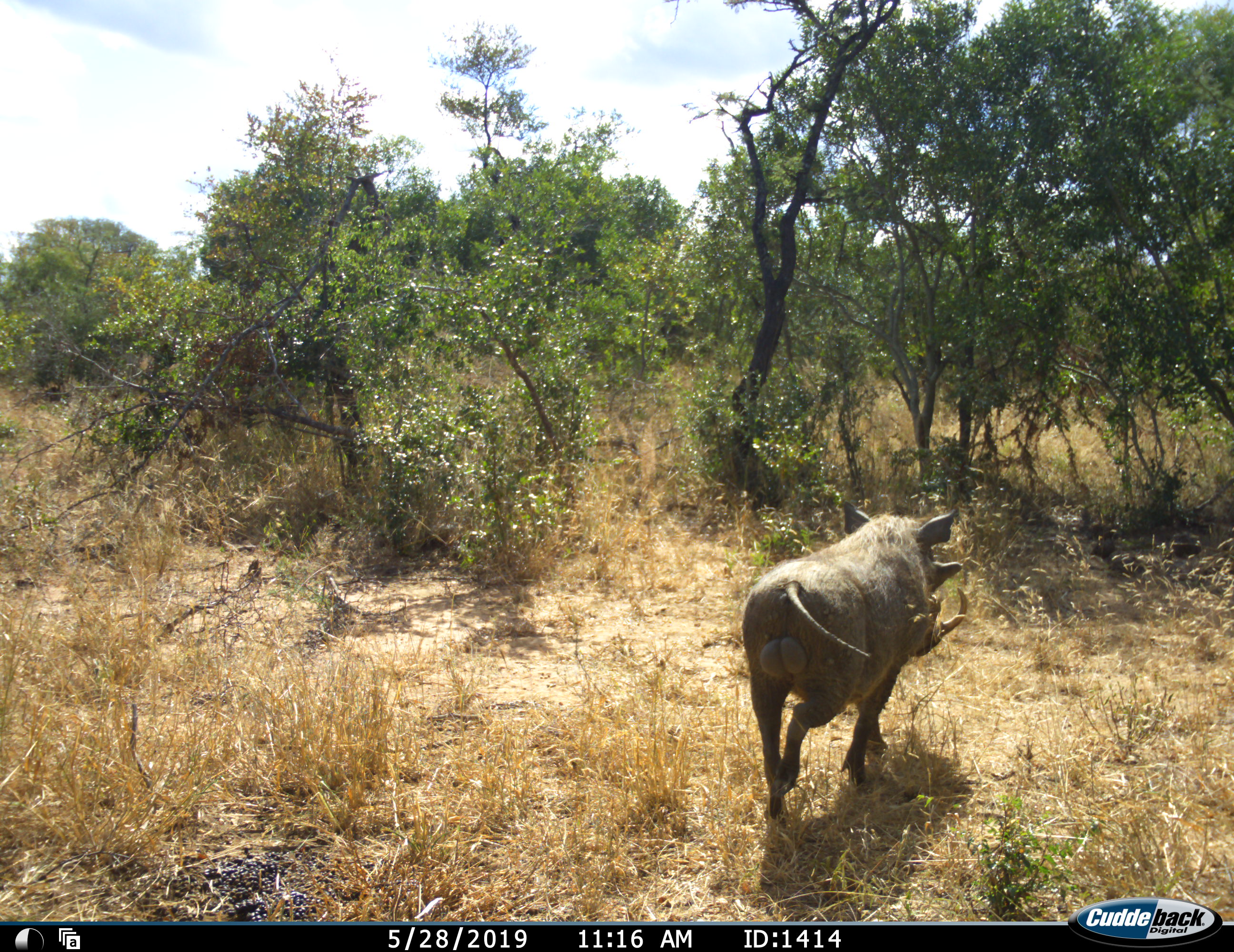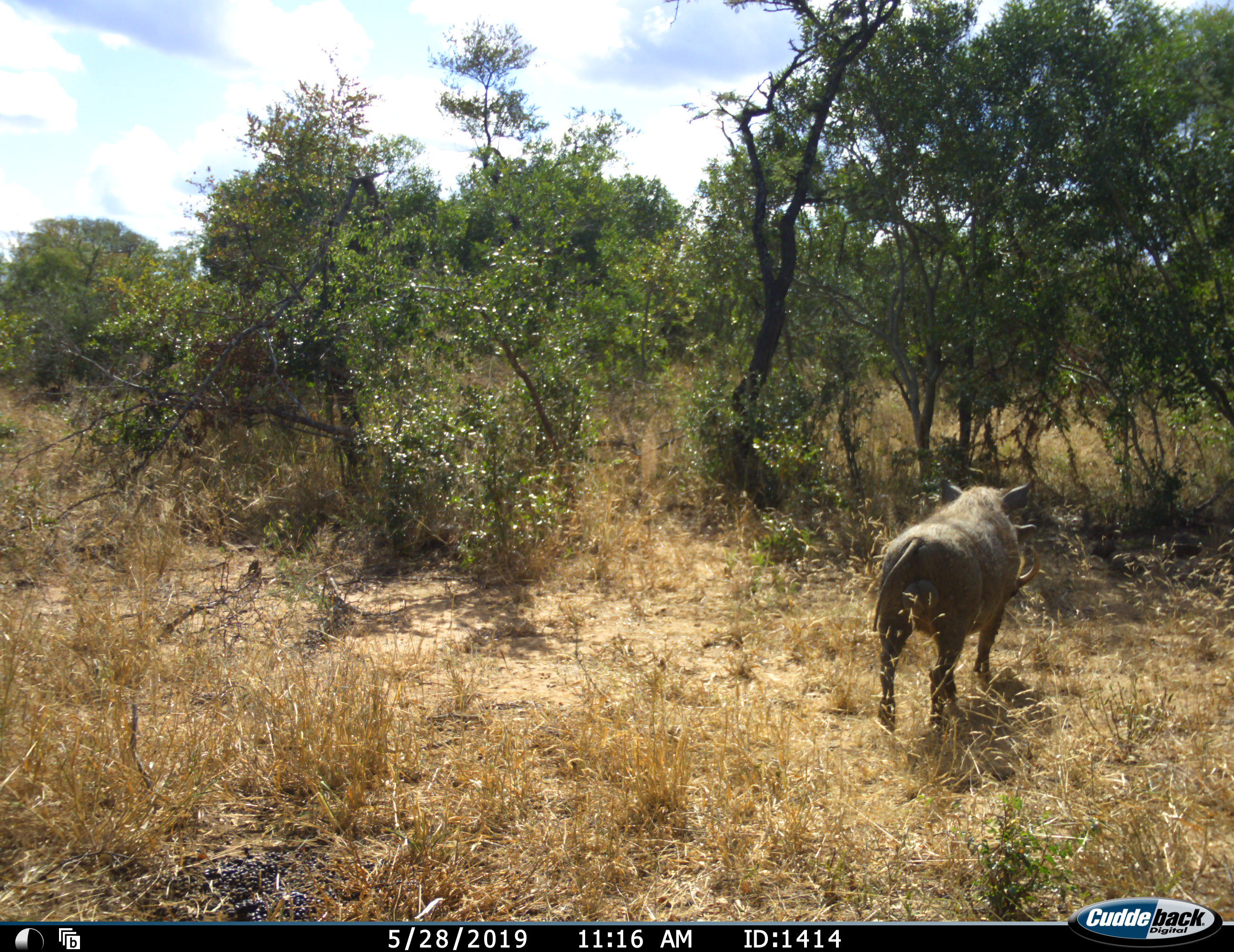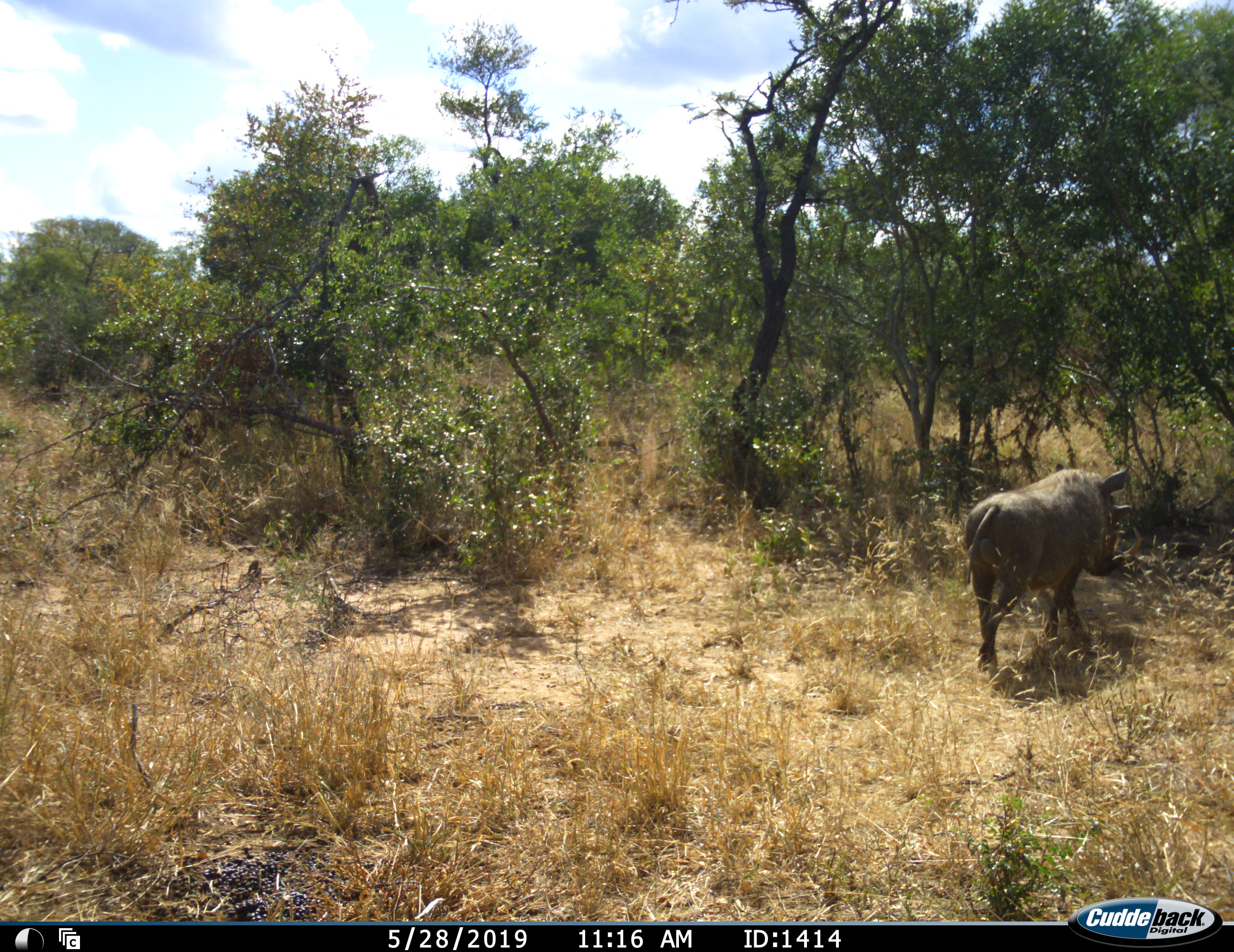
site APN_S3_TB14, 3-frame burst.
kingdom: Animalia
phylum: Chordata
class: Mammalia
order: Artiodactyla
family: Suidae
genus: Phacochoerus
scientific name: Phacochoerus africanus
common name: warthog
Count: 1.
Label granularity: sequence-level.